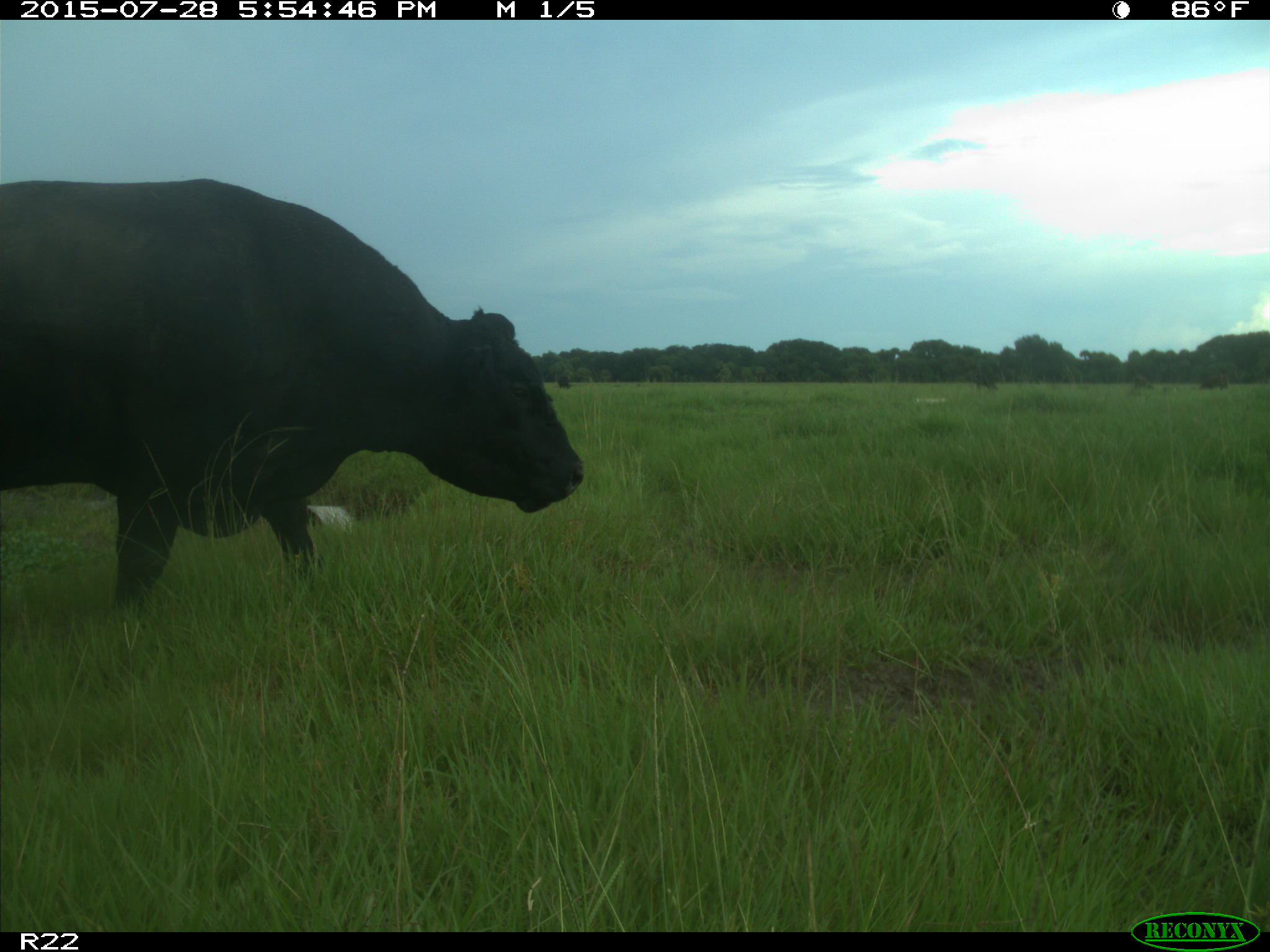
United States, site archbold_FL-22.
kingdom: Animalia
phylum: Chordata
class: Mammalia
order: Artiodactyla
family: Bovidae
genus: Bos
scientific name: Bos taurus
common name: domestic cow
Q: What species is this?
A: Bos taurus (domestic cow).